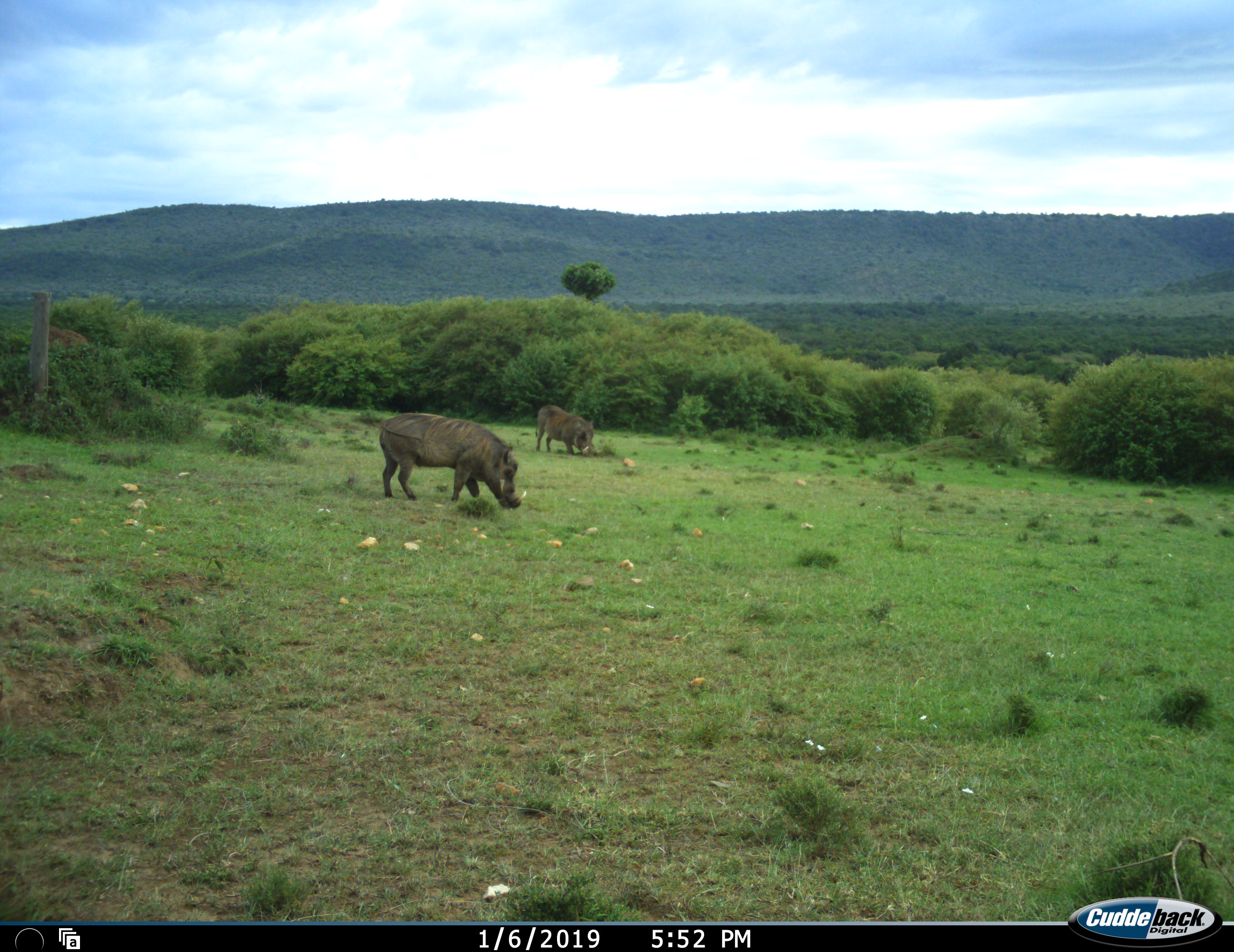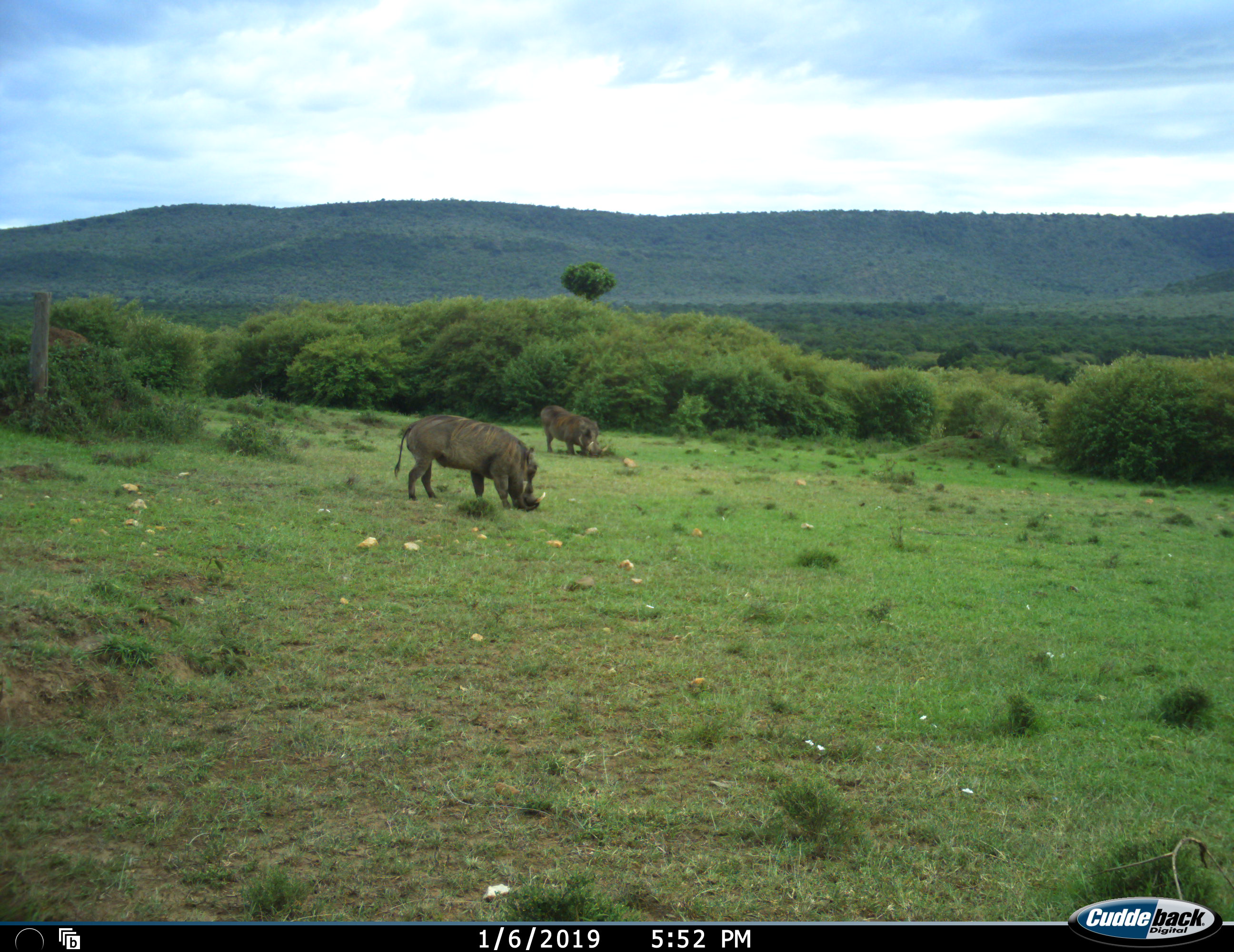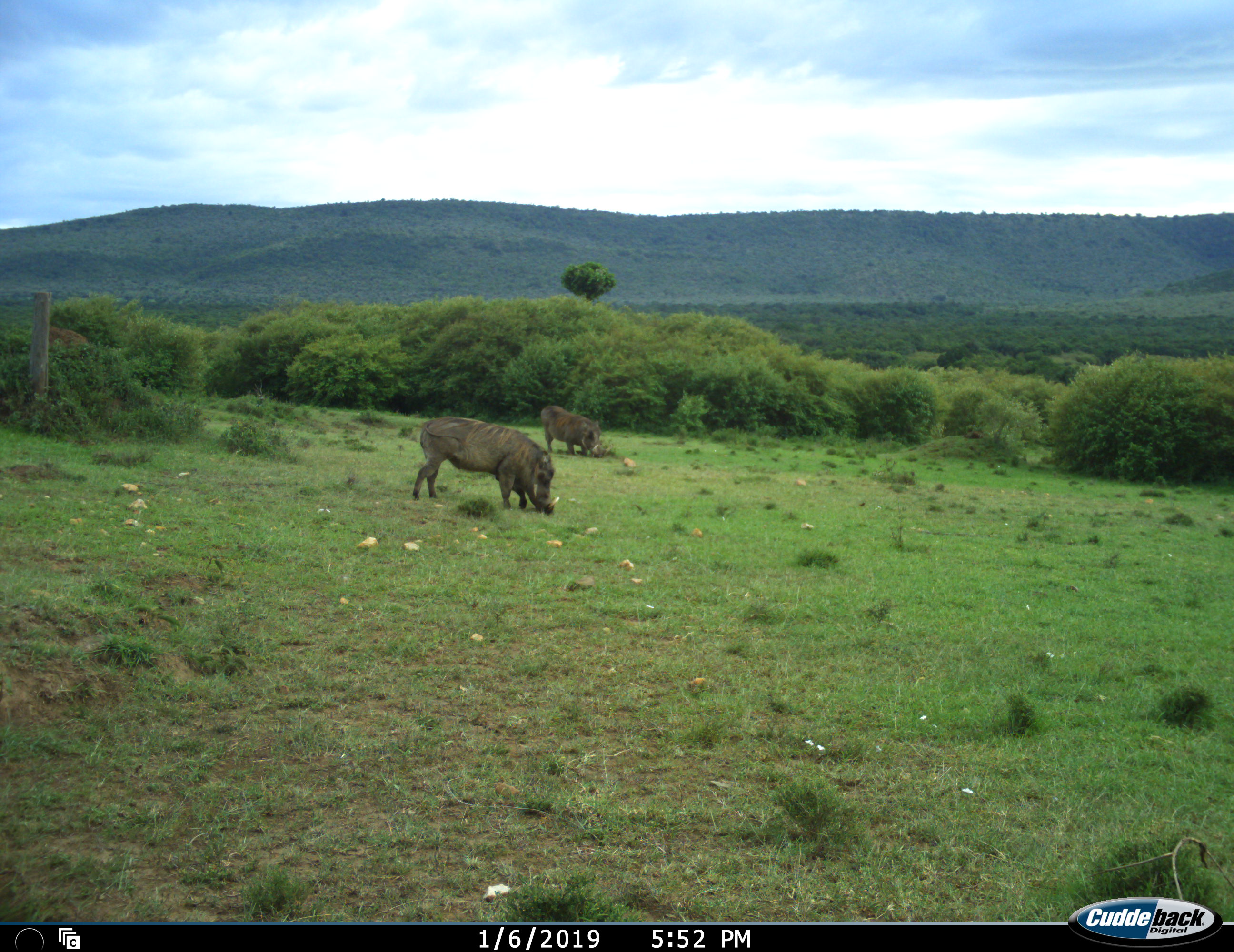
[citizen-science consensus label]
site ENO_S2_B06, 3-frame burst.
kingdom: Animalia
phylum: Chordata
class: Mammalia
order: Artiodactyla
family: Suidae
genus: Phacochoerus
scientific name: Phacochoerus africanus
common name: warthog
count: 2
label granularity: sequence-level